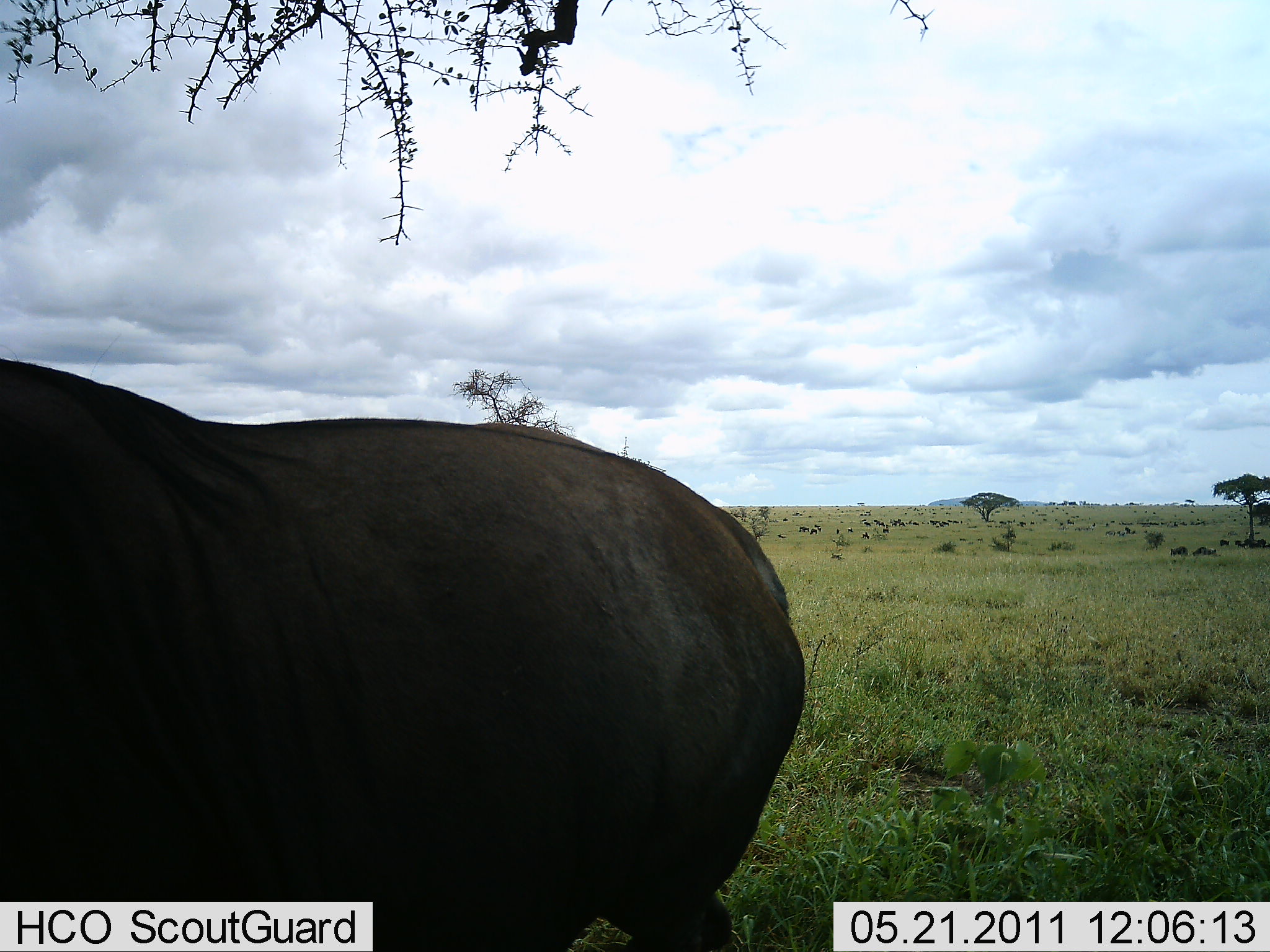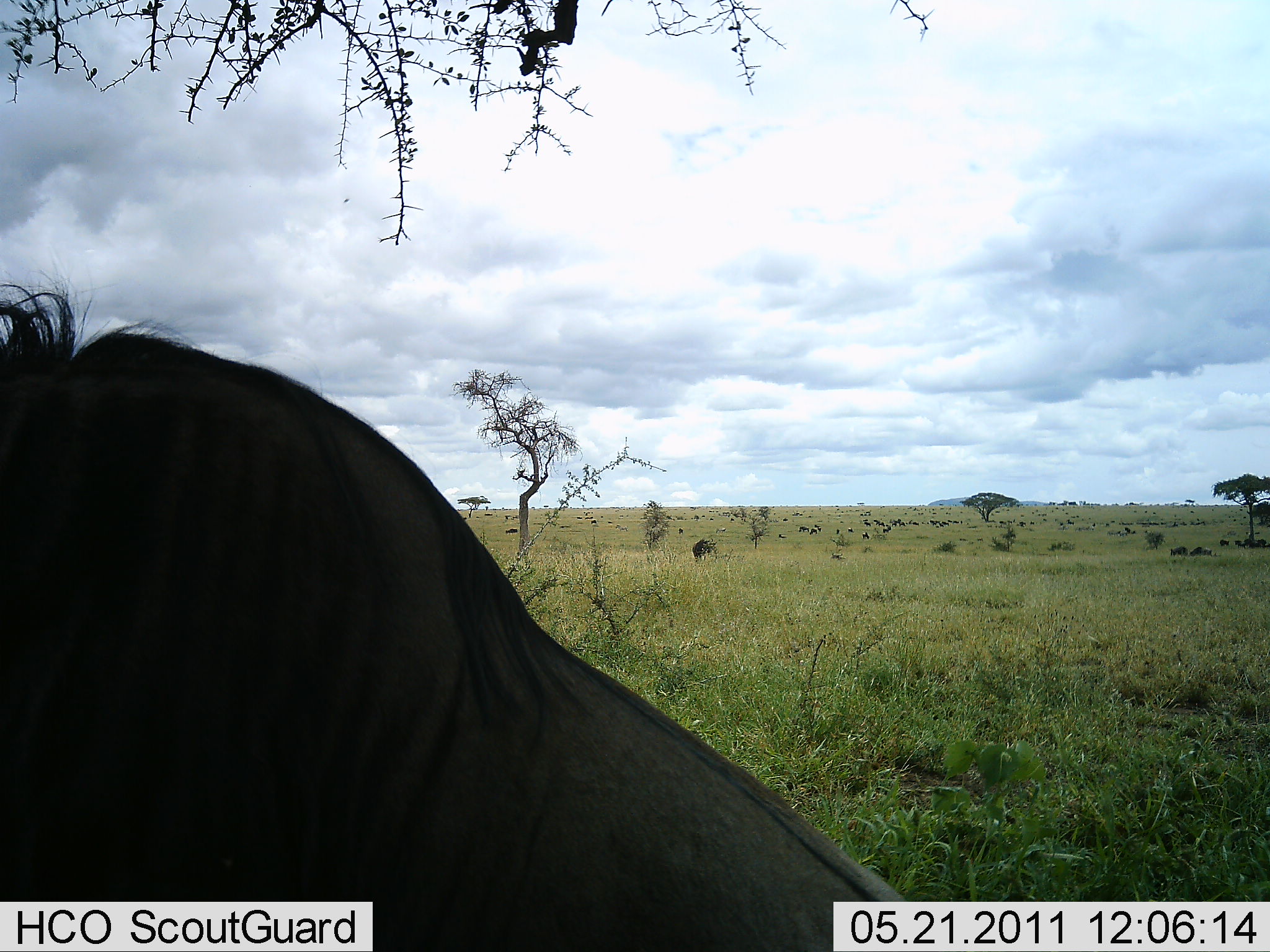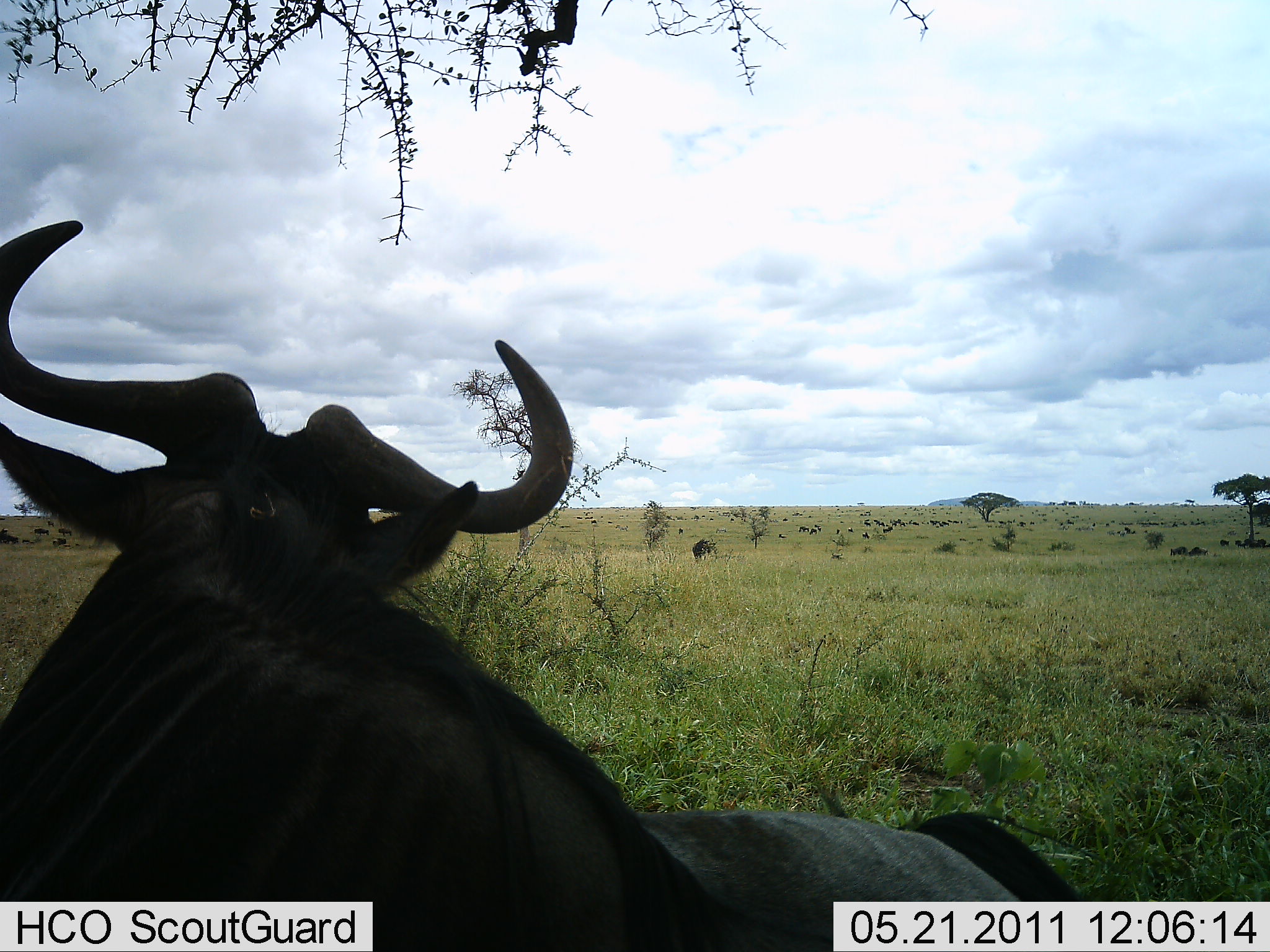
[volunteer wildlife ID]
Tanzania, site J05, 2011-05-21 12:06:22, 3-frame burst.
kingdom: Animalia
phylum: Chordata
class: Mammalia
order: Artiodactyla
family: Bovidae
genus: Connochaetes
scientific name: Connochaetes taurinus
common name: blue wildebeest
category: wildebeest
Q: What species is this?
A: Wildebeest (blue wildebeest) (Connochaetes taurinus).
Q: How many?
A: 1.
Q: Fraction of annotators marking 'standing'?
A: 36%.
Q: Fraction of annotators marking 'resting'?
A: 36%.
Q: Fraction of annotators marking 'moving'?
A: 64%.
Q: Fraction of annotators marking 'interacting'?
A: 0%.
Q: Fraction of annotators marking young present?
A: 0%.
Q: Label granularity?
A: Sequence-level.